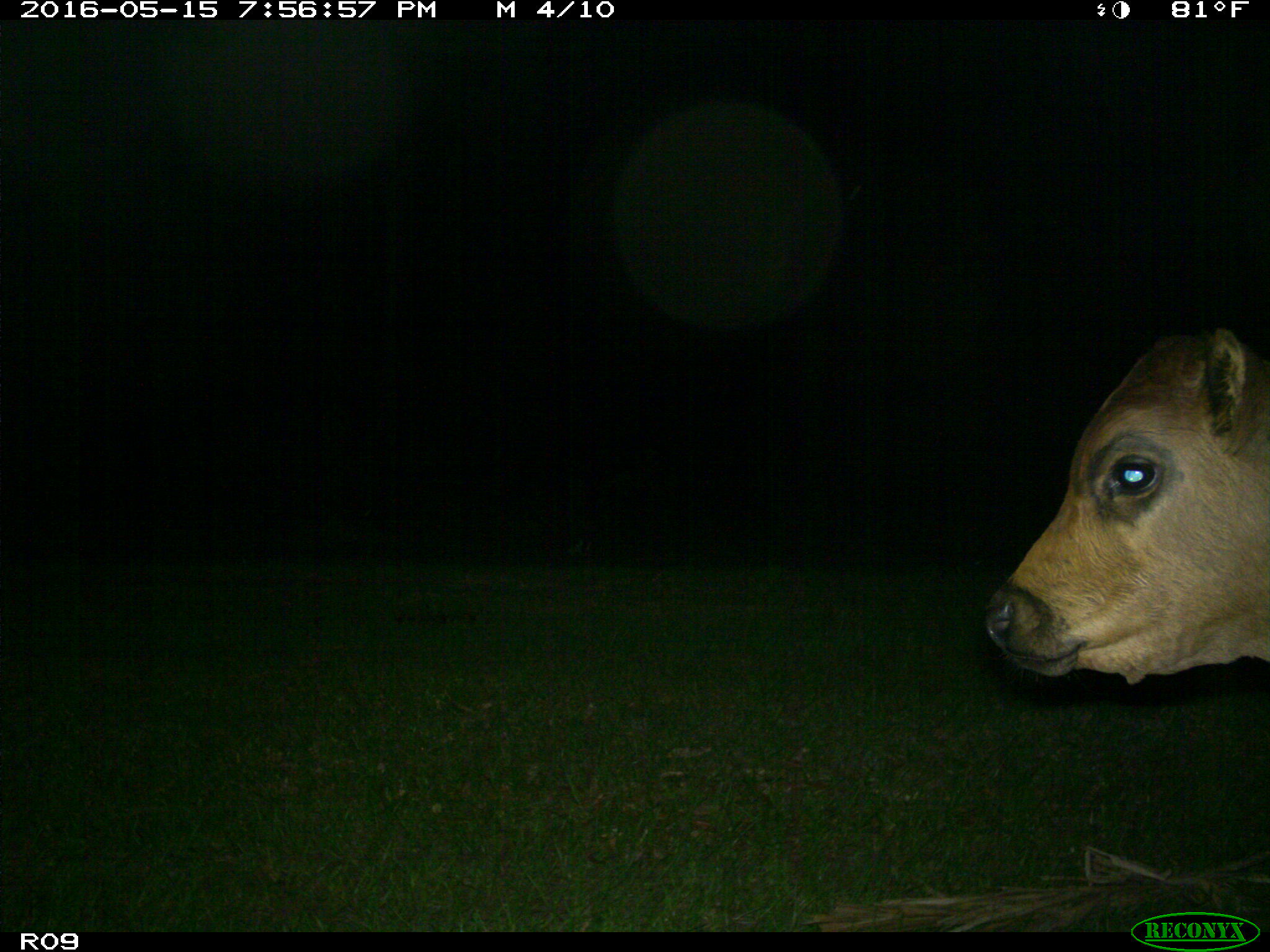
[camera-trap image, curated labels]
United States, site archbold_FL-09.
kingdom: Animalia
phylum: Chordata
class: Mammalia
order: Artiodactyla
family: Bovidae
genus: Bos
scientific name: Bos taurus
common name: domestic cow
Bos taurus (domestic cow).